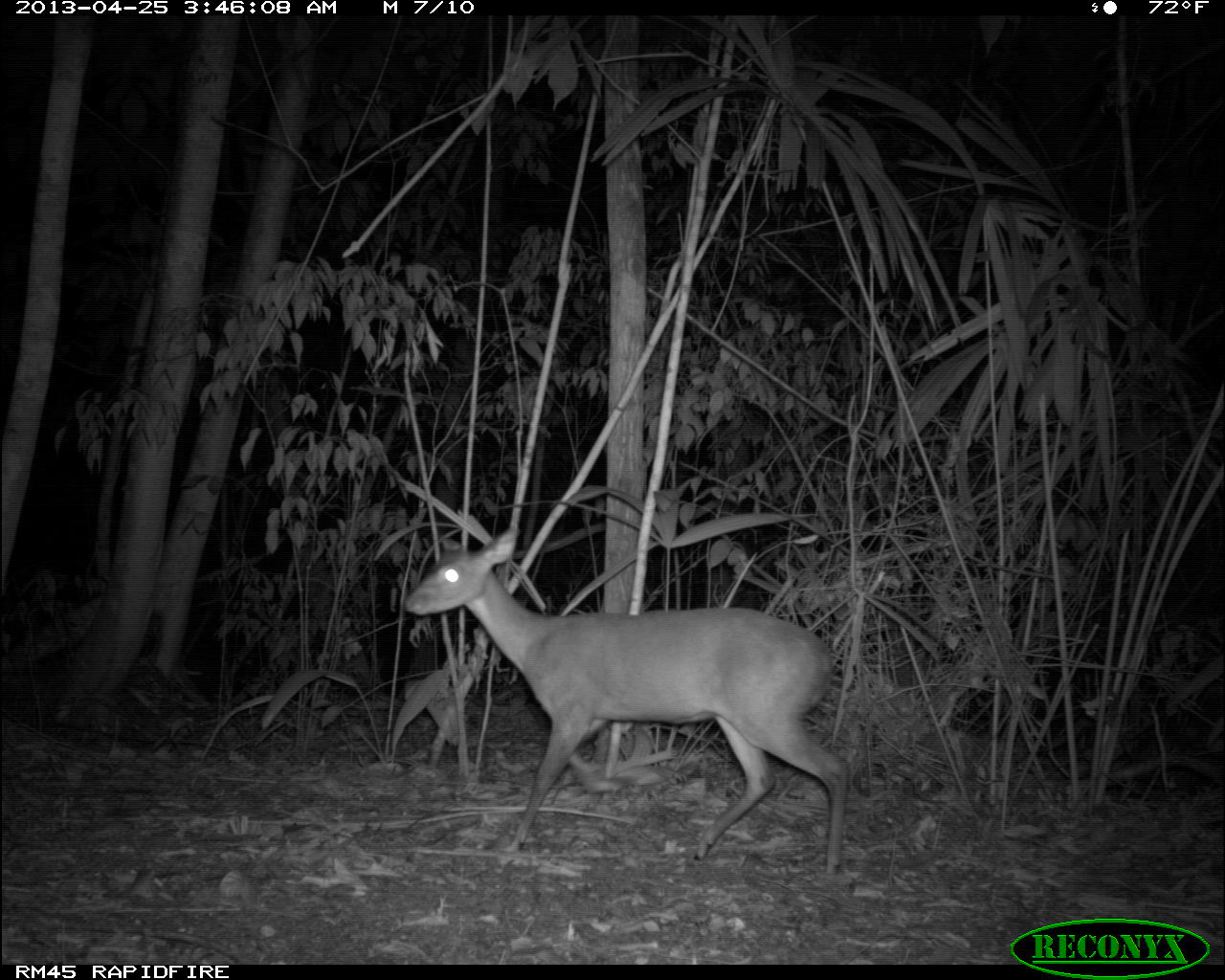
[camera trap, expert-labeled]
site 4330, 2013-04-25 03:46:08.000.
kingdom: Animalia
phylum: Chordata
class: Mammalia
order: Artiodactyla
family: Cervidae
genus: Mazama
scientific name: Mazama temama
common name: central american red brocket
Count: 1.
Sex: male.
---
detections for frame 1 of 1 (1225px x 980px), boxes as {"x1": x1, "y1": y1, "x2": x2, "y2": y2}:
mazama temama: {"x1": 398, "y1": 524, "x2": 847, "y2": 875}